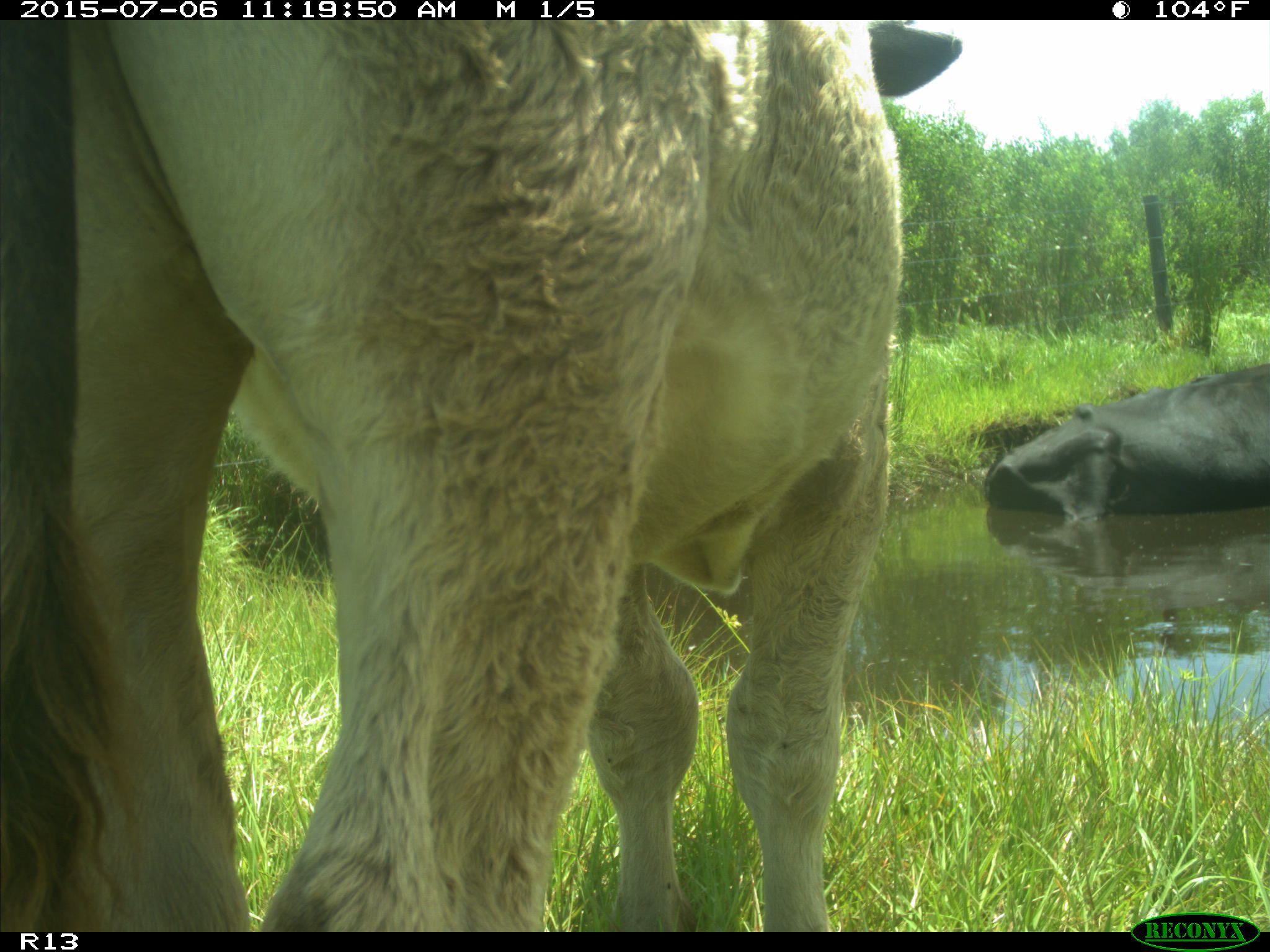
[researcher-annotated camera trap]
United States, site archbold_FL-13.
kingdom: Animalia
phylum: Chordata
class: Mammalia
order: Artiodactyla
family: Bovidae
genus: Bos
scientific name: Bos taurus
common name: domestic cow